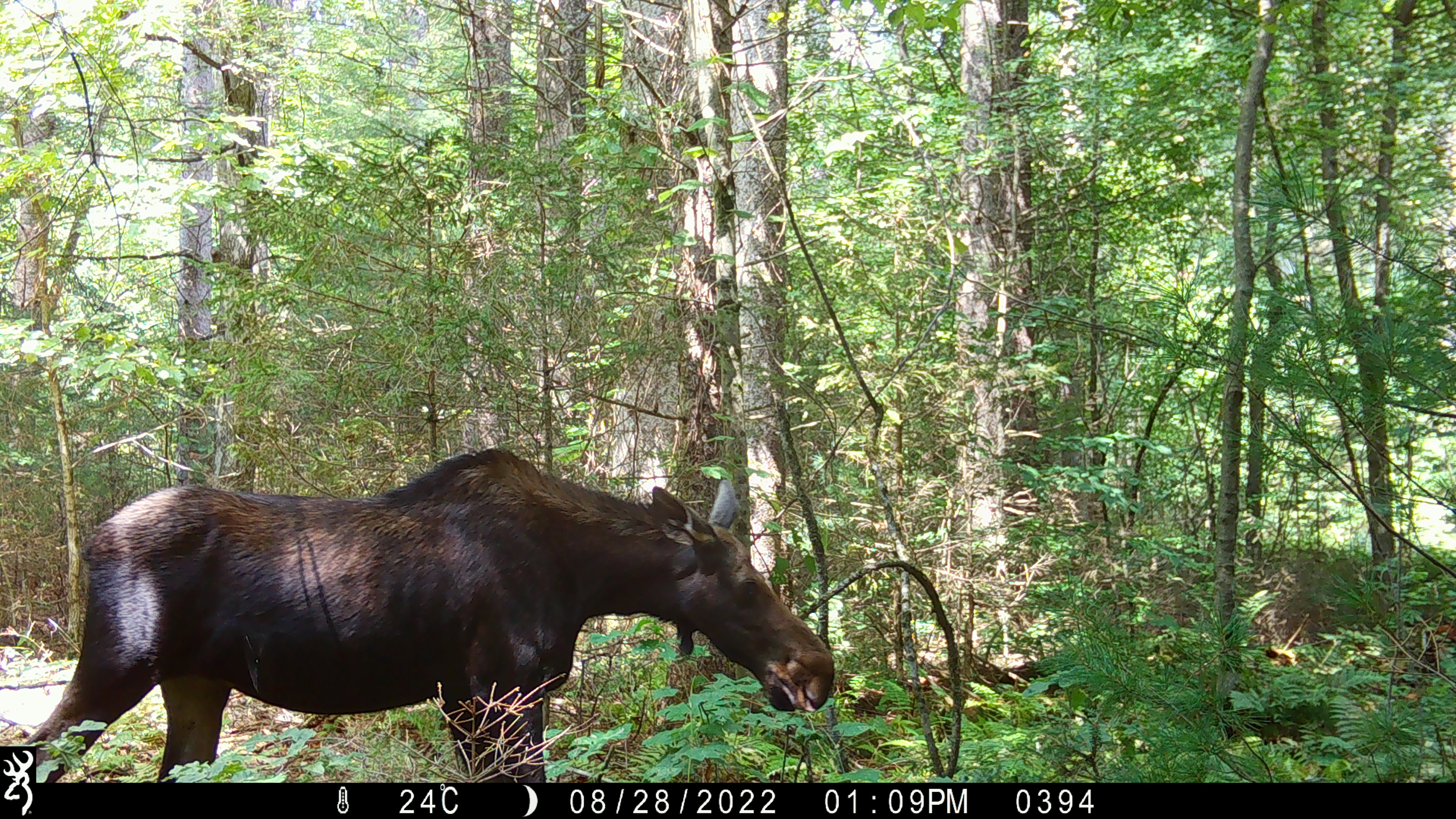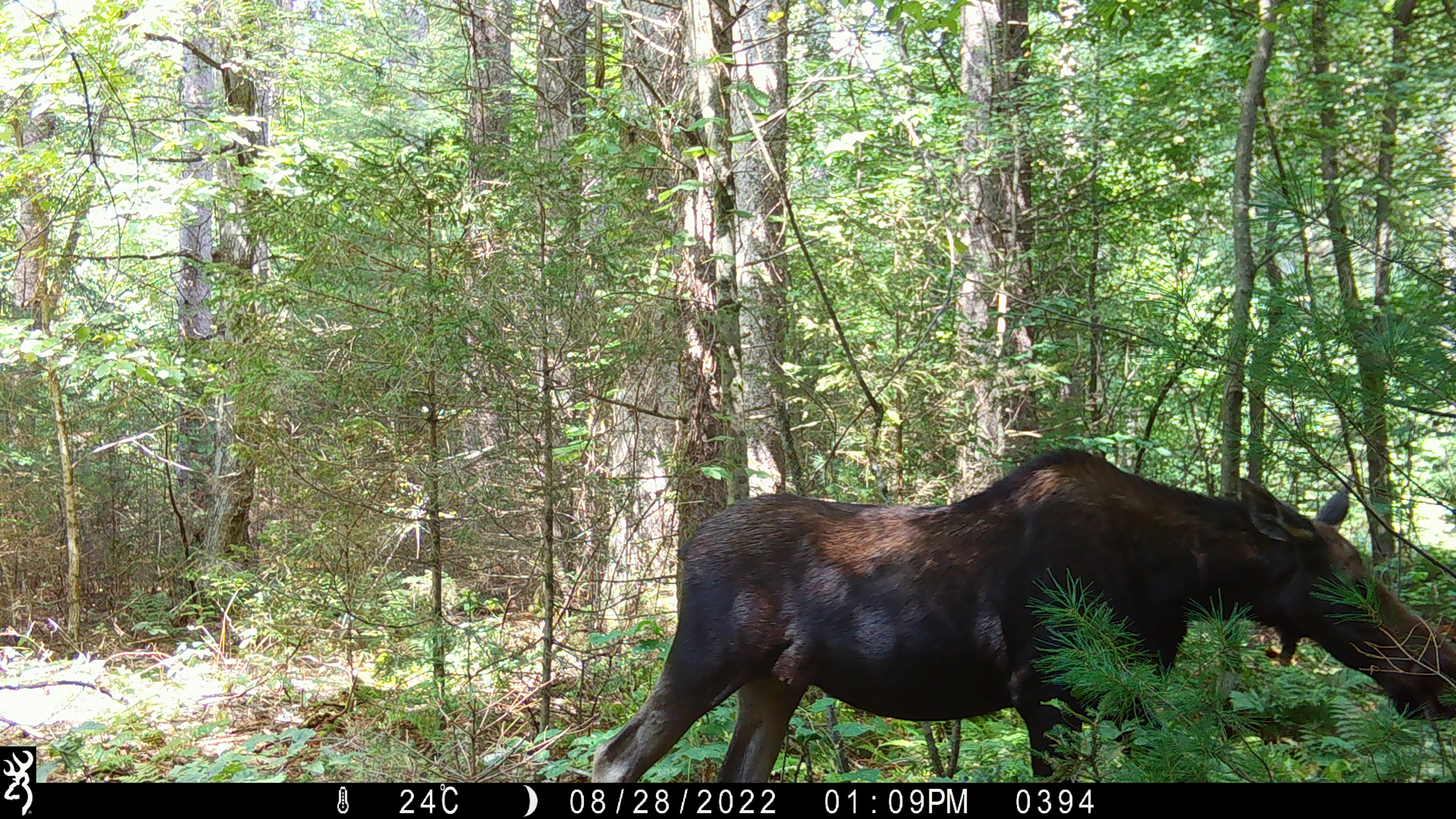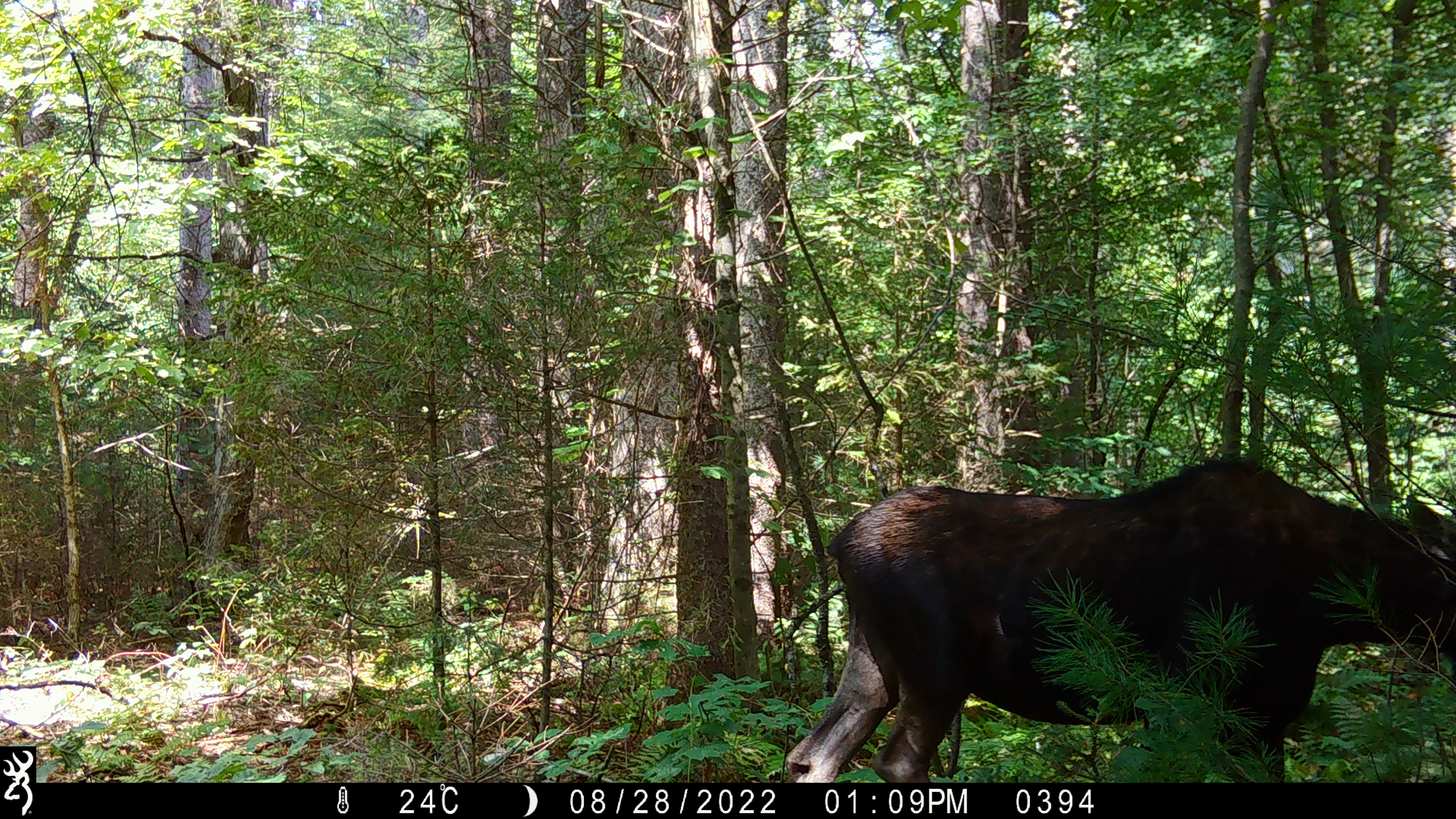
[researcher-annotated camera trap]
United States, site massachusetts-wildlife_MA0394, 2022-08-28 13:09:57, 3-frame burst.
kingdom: Animalia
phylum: Chordata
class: Mammalia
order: Artiodactyla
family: Cervidae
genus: Alces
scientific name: Alces alces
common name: moose